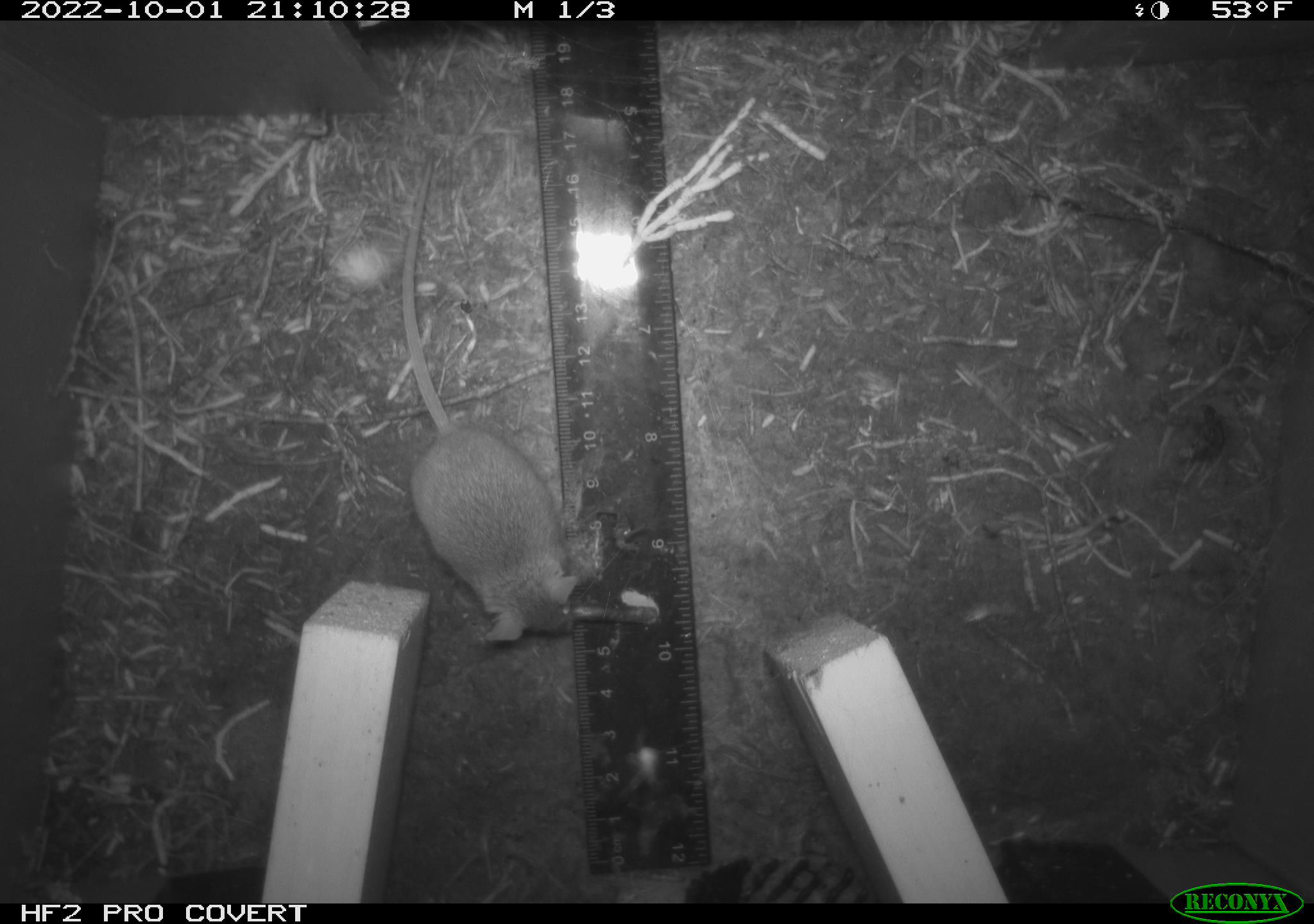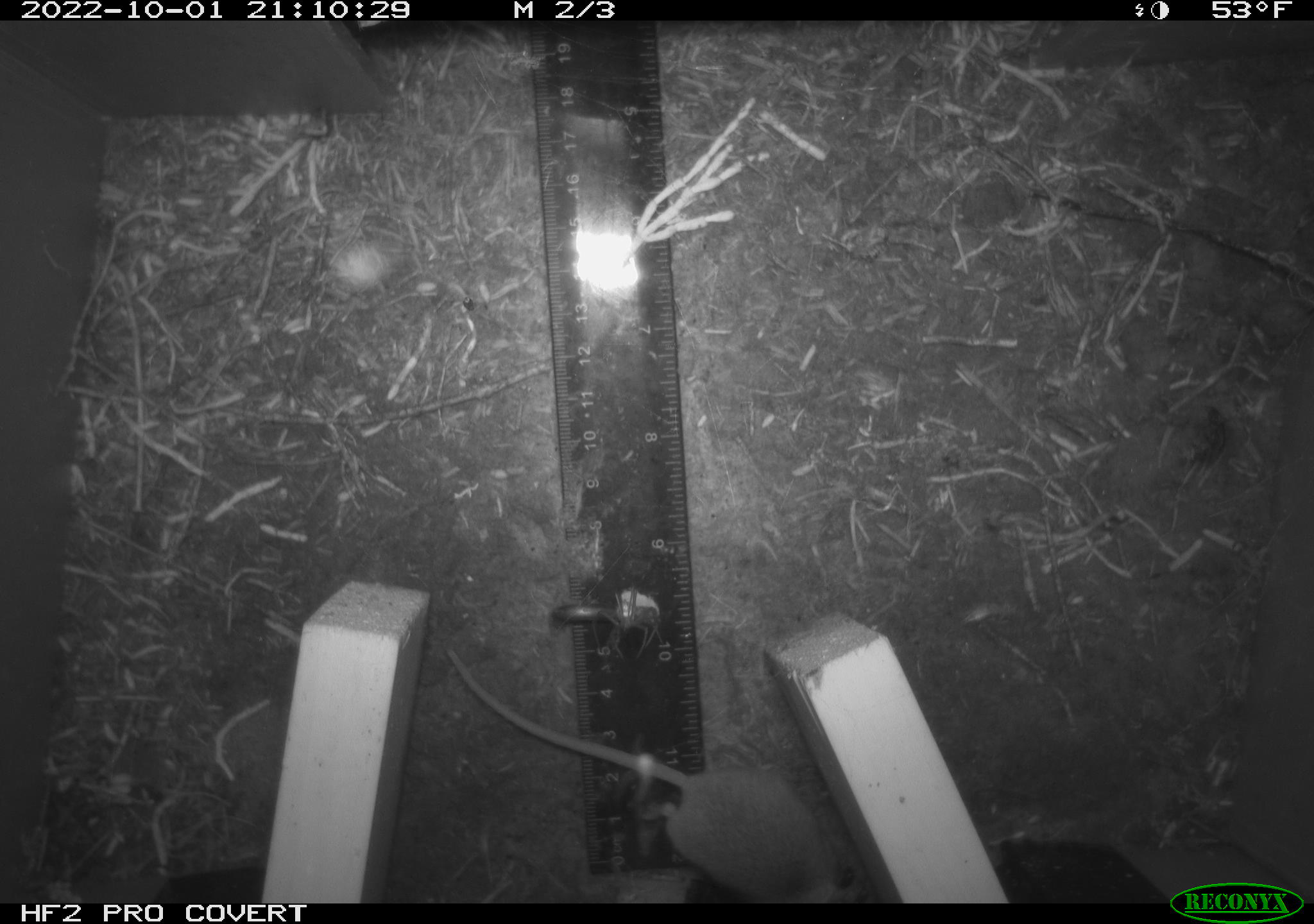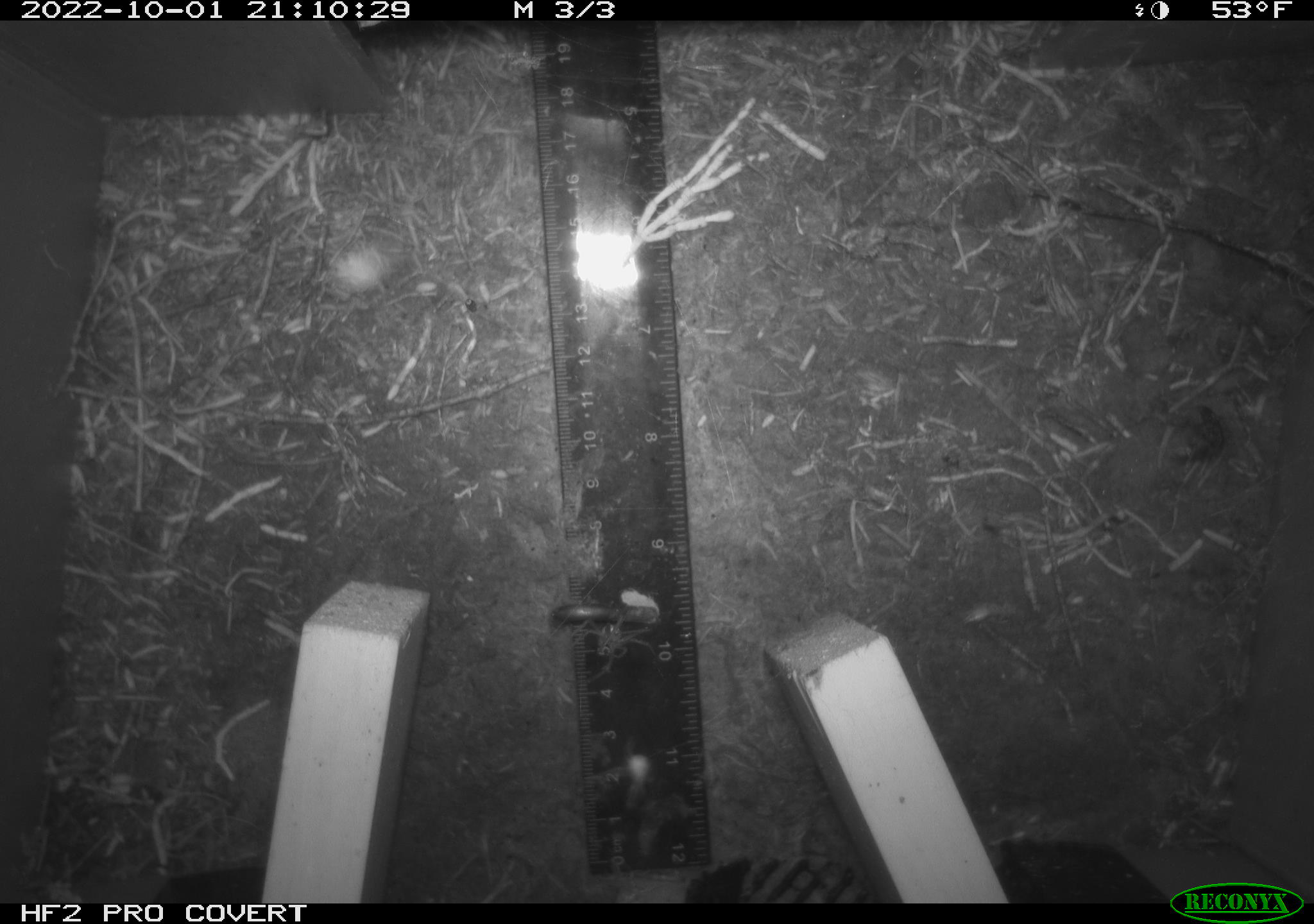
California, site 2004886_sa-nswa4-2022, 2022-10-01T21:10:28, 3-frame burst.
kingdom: Animalia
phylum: Chordata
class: Mammalia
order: Rodentia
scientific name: Rodentia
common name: rodent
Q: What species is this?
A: Rodent (Rodentia).